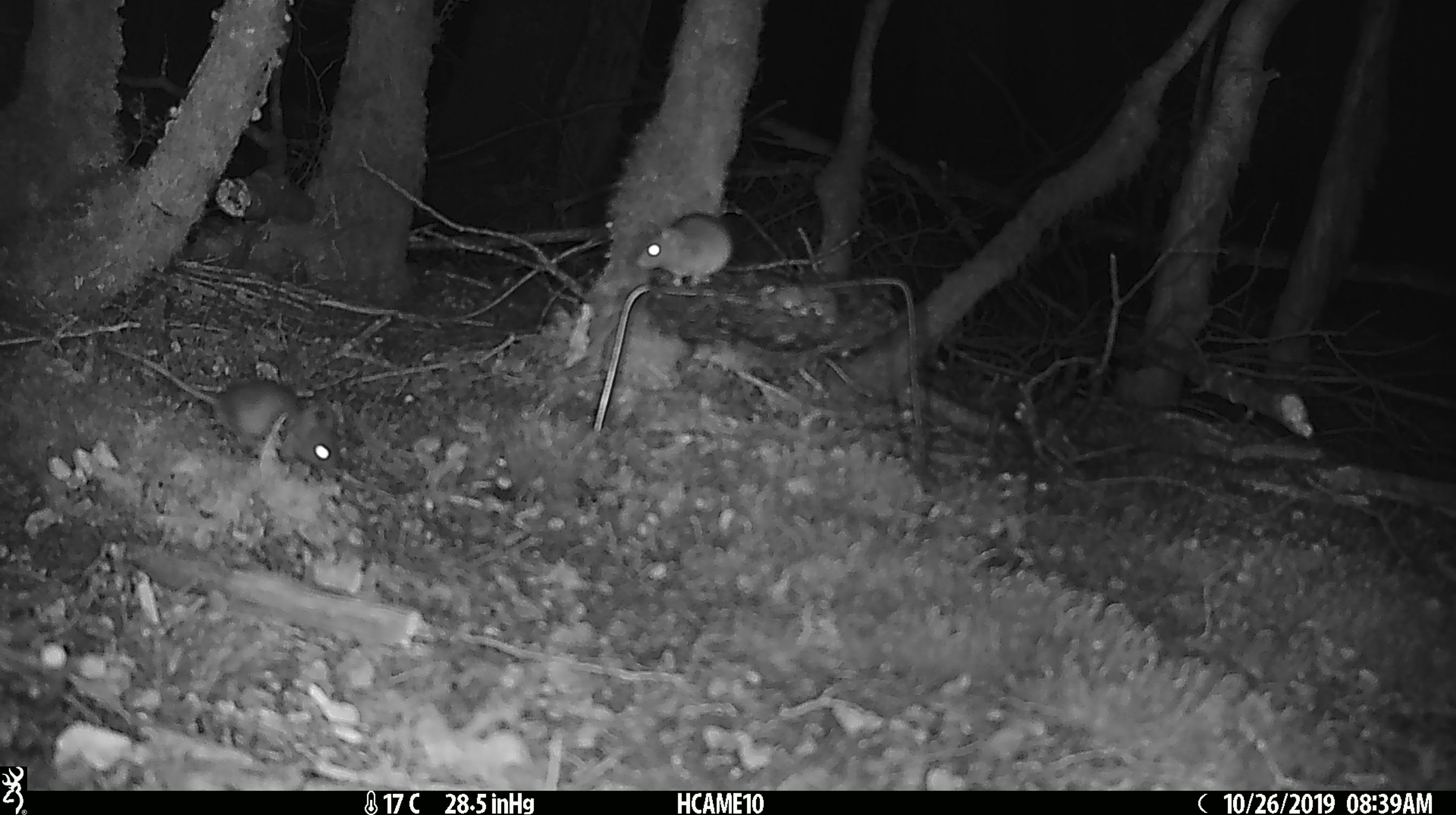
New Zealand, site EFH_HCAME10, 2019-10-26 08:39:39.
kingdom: Animalia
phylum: Chordata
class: Mammalia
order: Rodentia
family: Muridae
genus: Mus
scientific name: Mus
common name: mouse